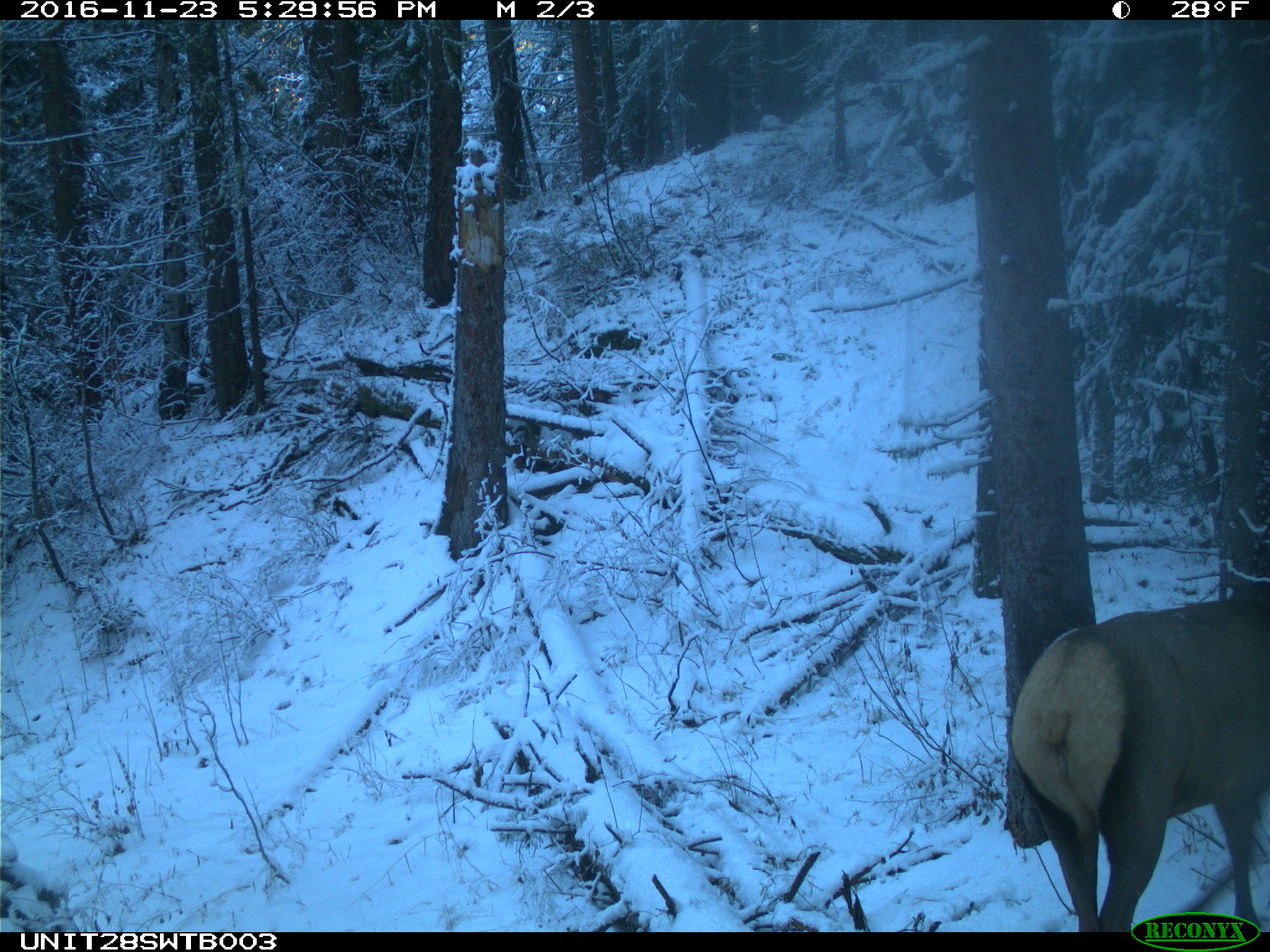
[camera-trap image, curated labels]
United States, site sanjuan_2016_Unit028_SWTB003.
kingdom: Animalia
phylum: Chordata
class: Mammalia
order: Artiodactyla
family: Cervidae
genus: Cervus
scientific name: Cervus elaphus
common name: red deer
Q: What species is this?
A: Cervus elaphus (red deer).